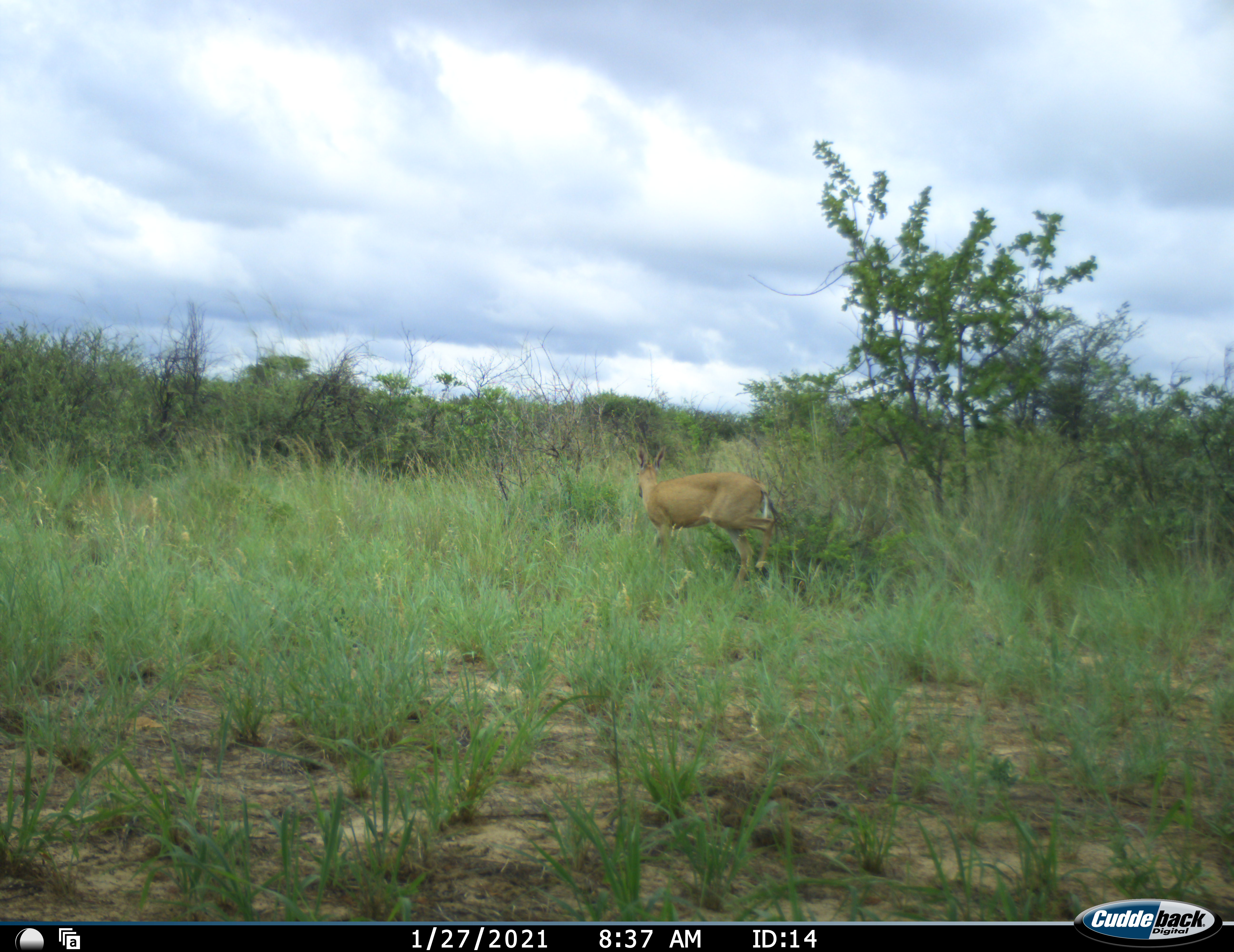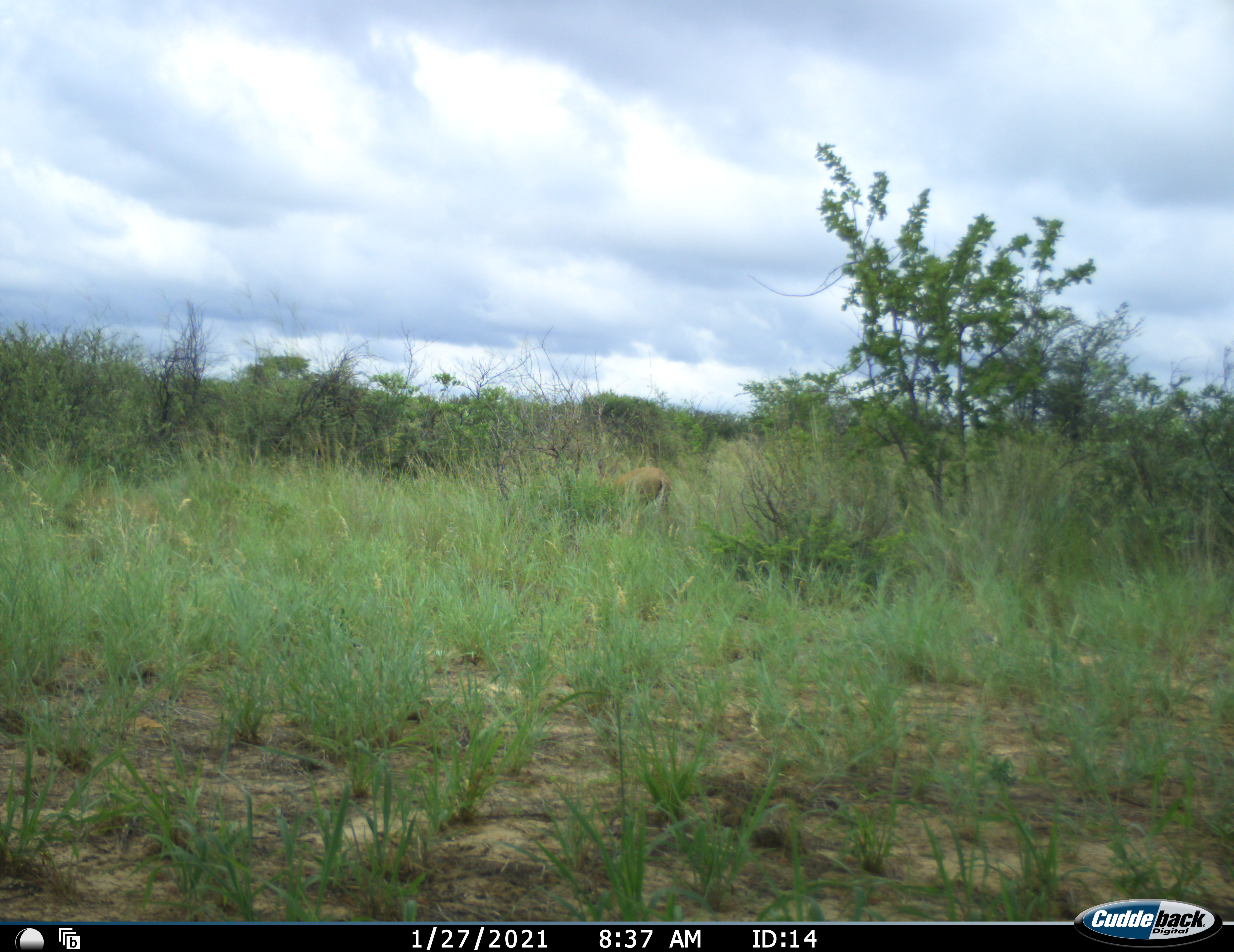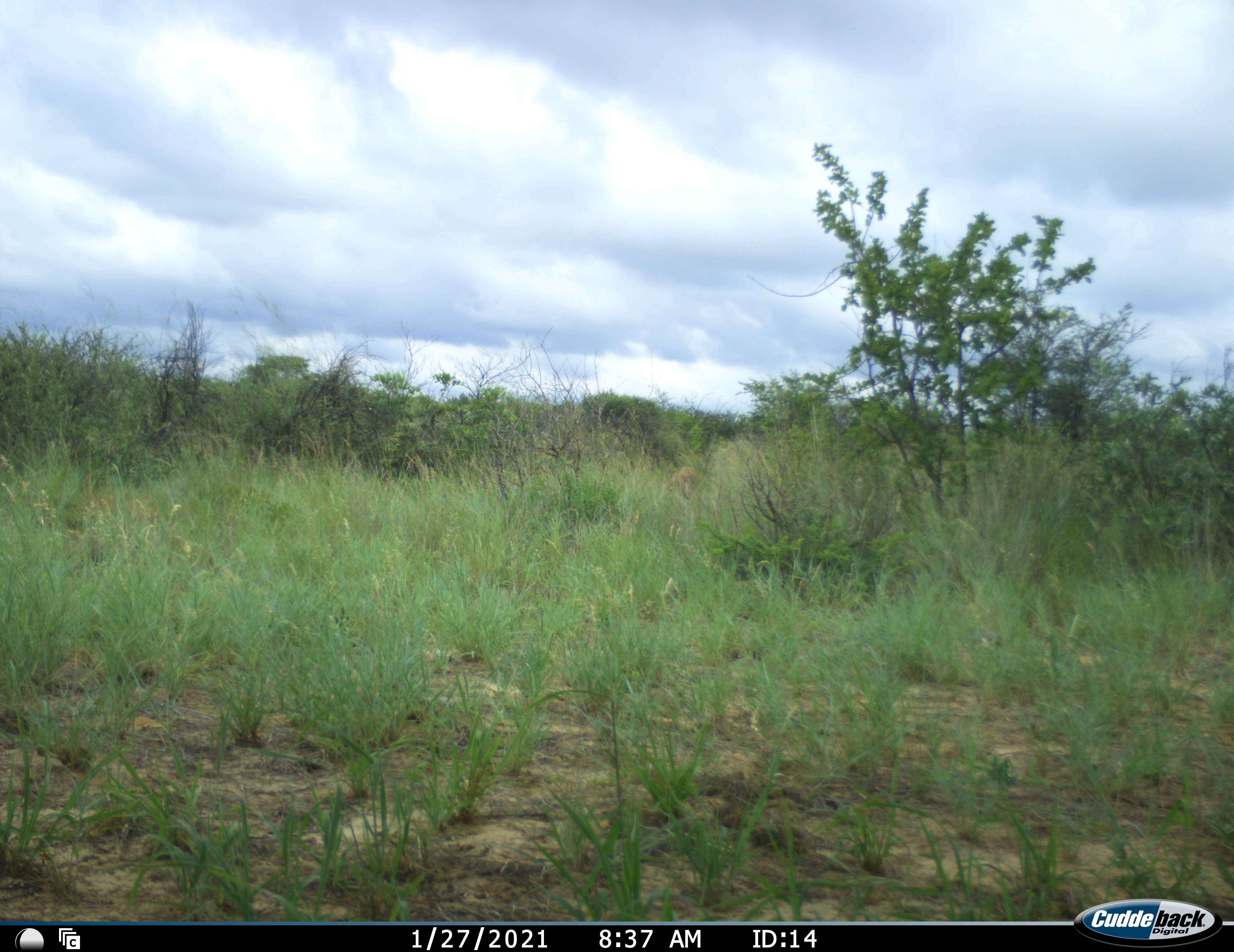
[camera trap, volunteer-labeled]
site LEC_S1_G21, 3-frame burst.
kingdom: Animalia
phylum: Chordata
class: Mammalia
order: Artiodactyla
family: Bovidae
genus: Sylvicapra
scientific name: Sylvicapra grimmia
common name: common duiker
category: duikercommongrey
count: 1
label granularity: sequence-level